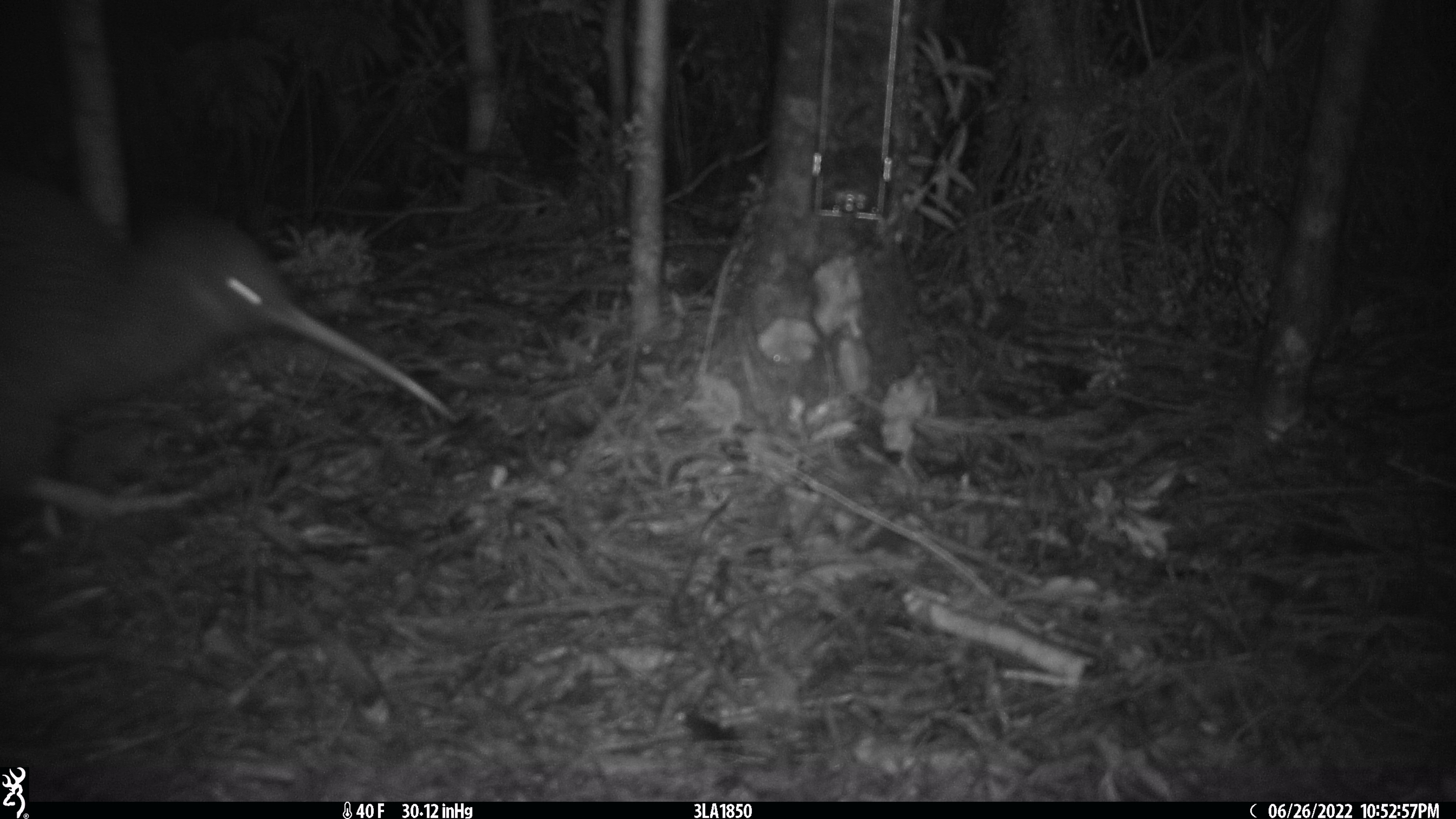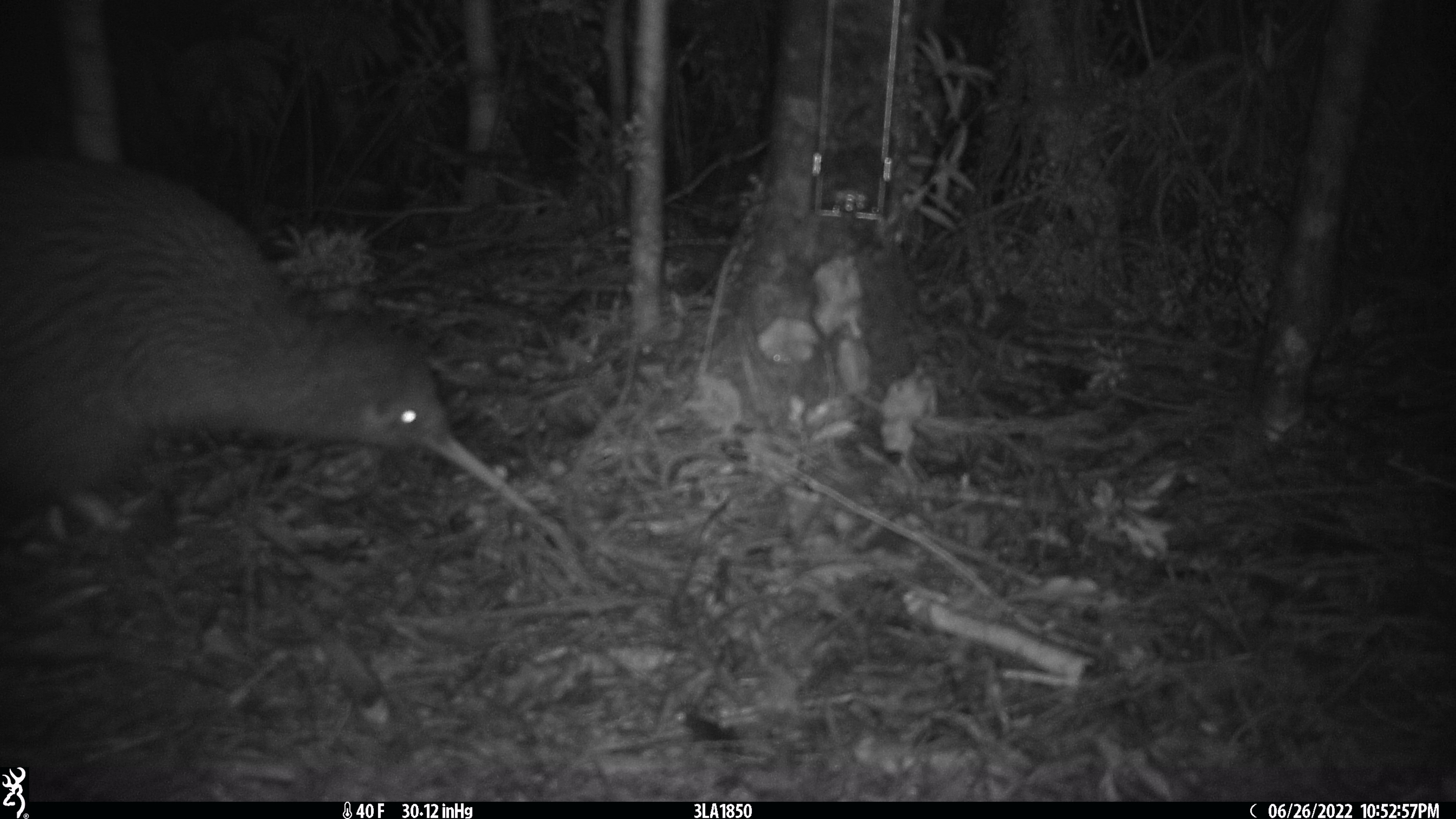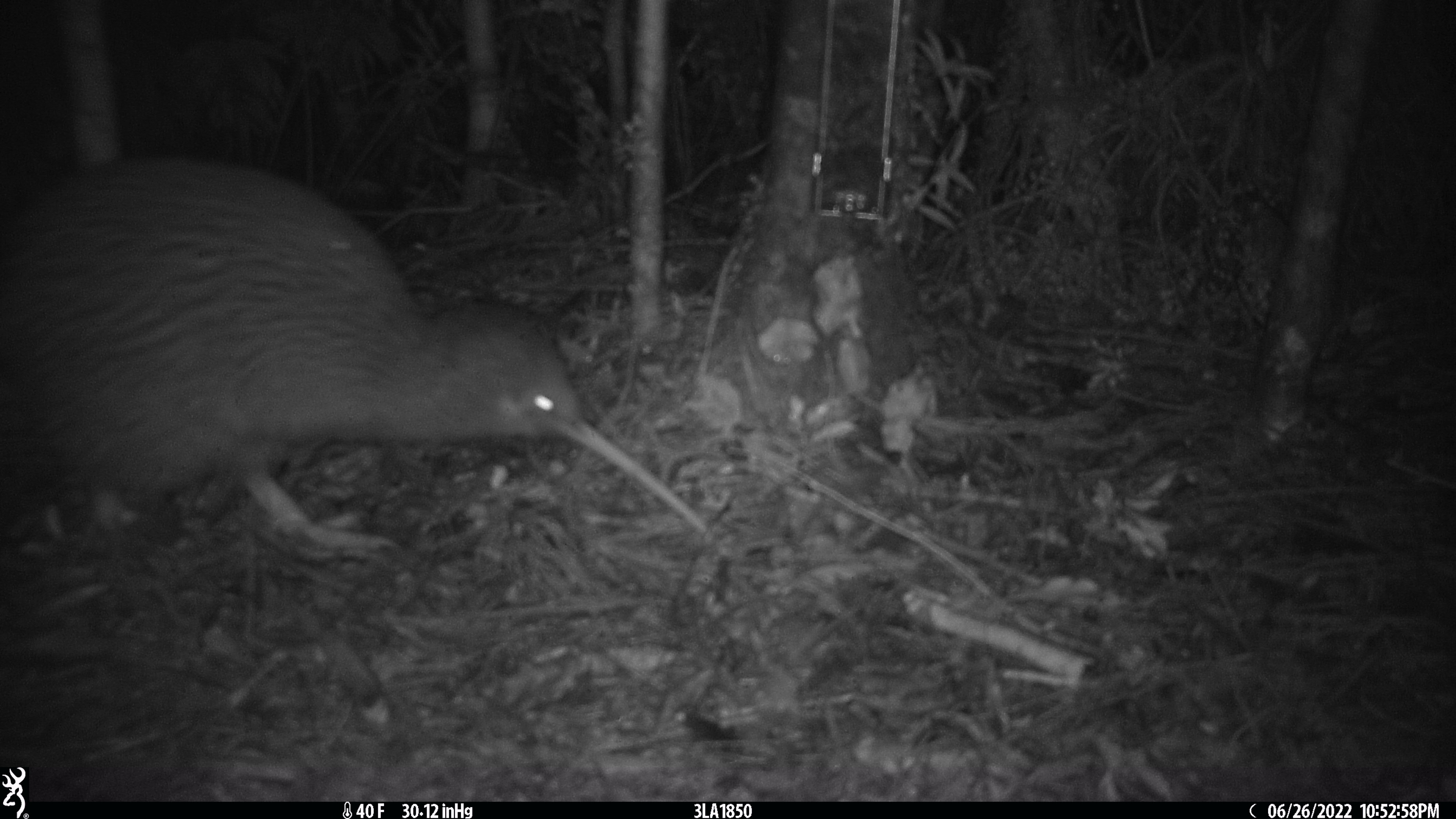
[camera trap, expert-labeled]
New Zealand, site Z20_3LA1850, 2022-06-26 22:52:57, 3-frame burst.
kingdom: Animalia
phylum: Chordata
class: Aves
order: Apterygiformes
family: Apterygidae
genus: Apteryx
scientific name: Apteryx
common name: kiwi